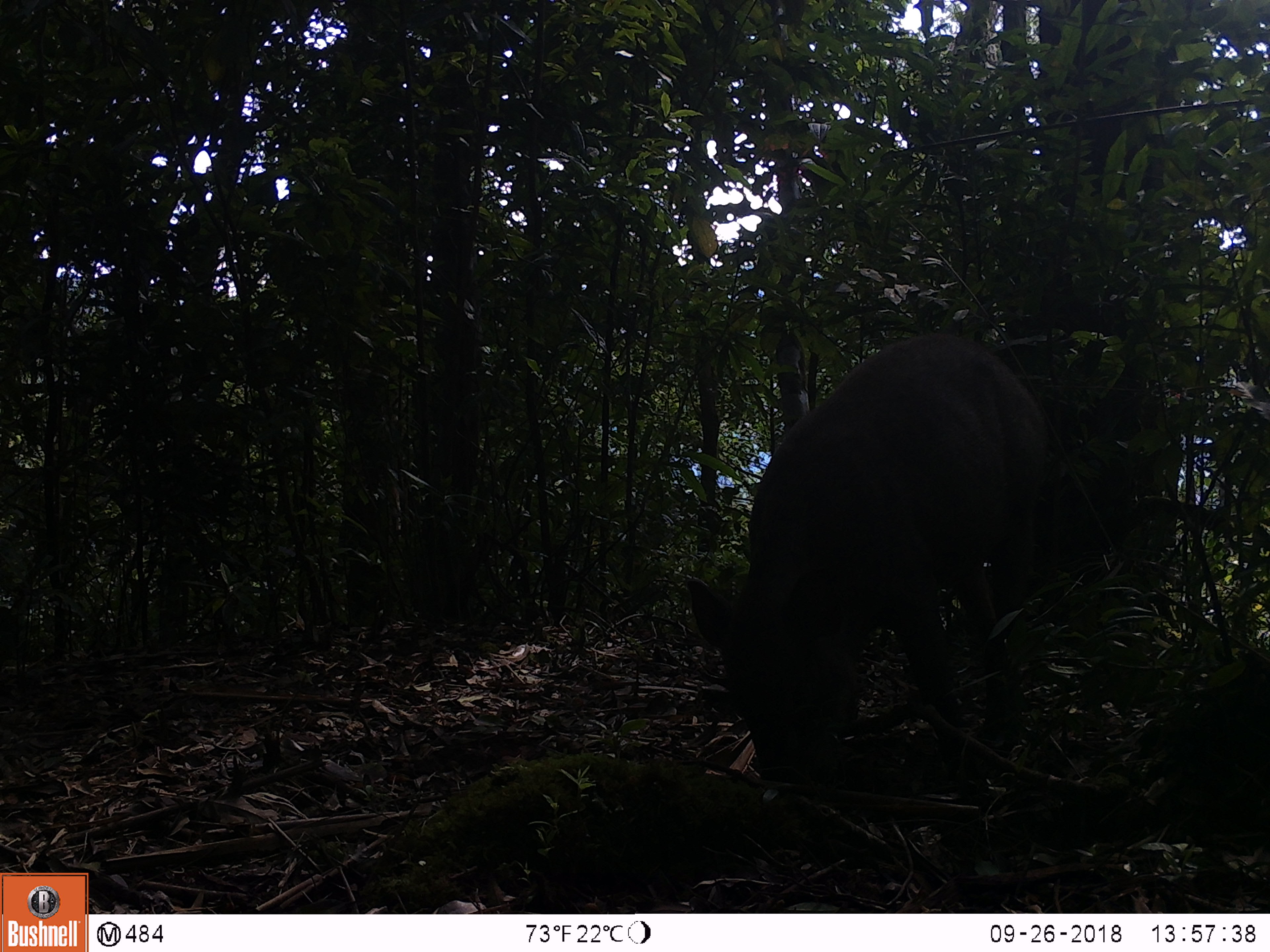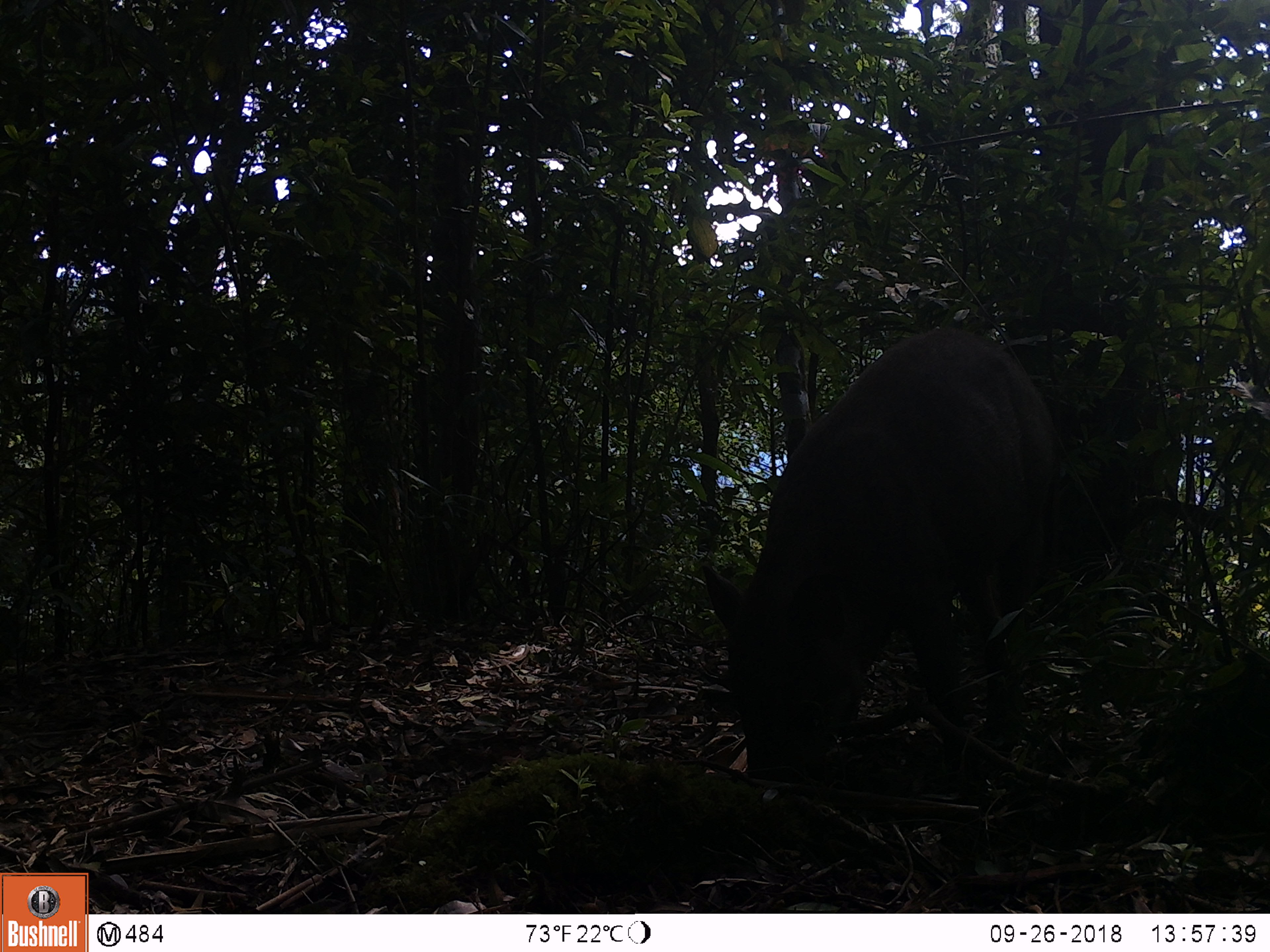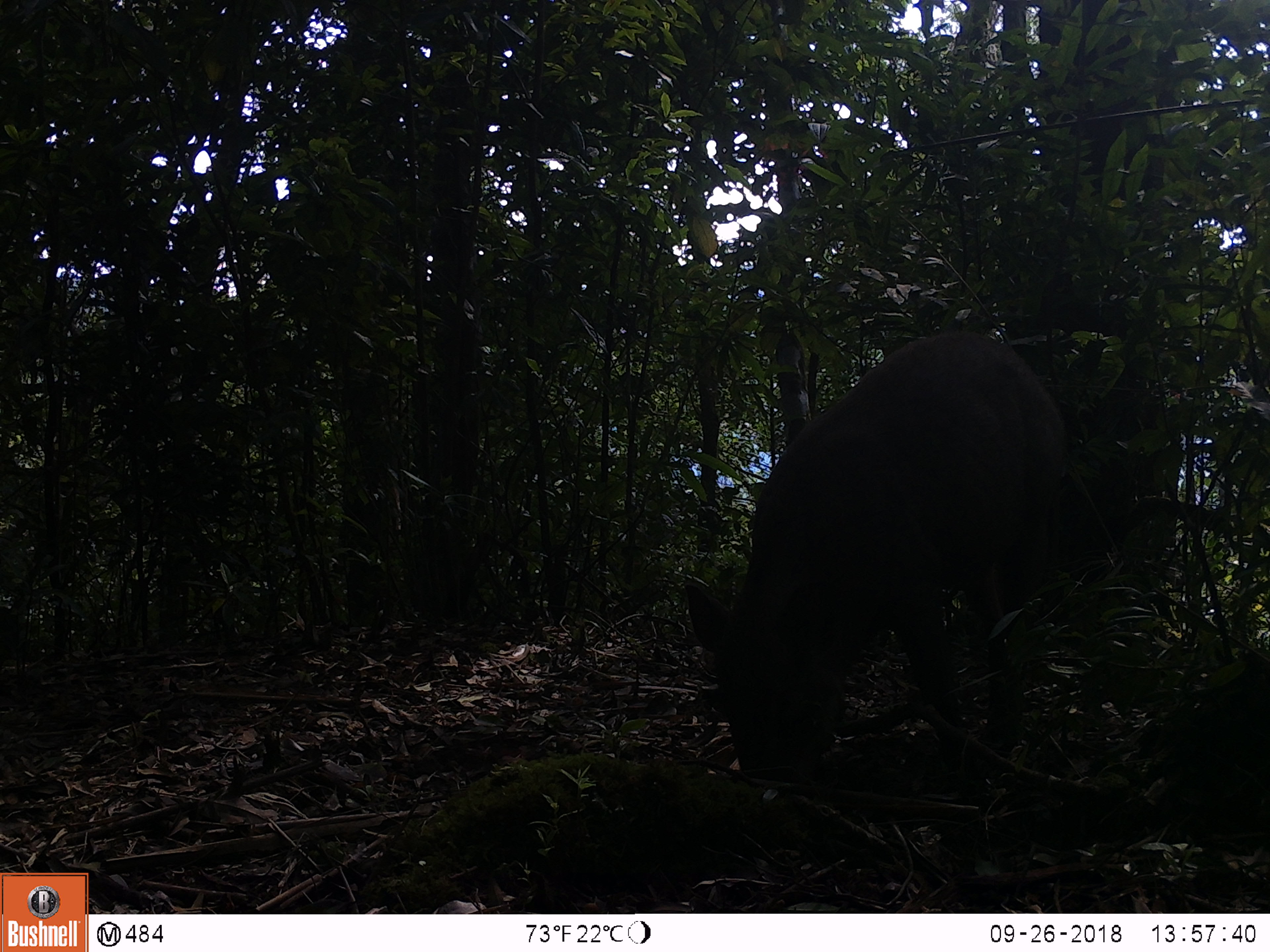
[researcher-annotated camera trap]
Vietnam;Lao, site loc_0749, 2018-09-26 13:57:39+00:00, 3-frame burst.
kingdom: Animalia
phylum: Chordata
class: Mammalia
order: Artiodactyla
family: Suidae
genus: Sus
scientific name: Sus scrofa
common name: eurasian wild pig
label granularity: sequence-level